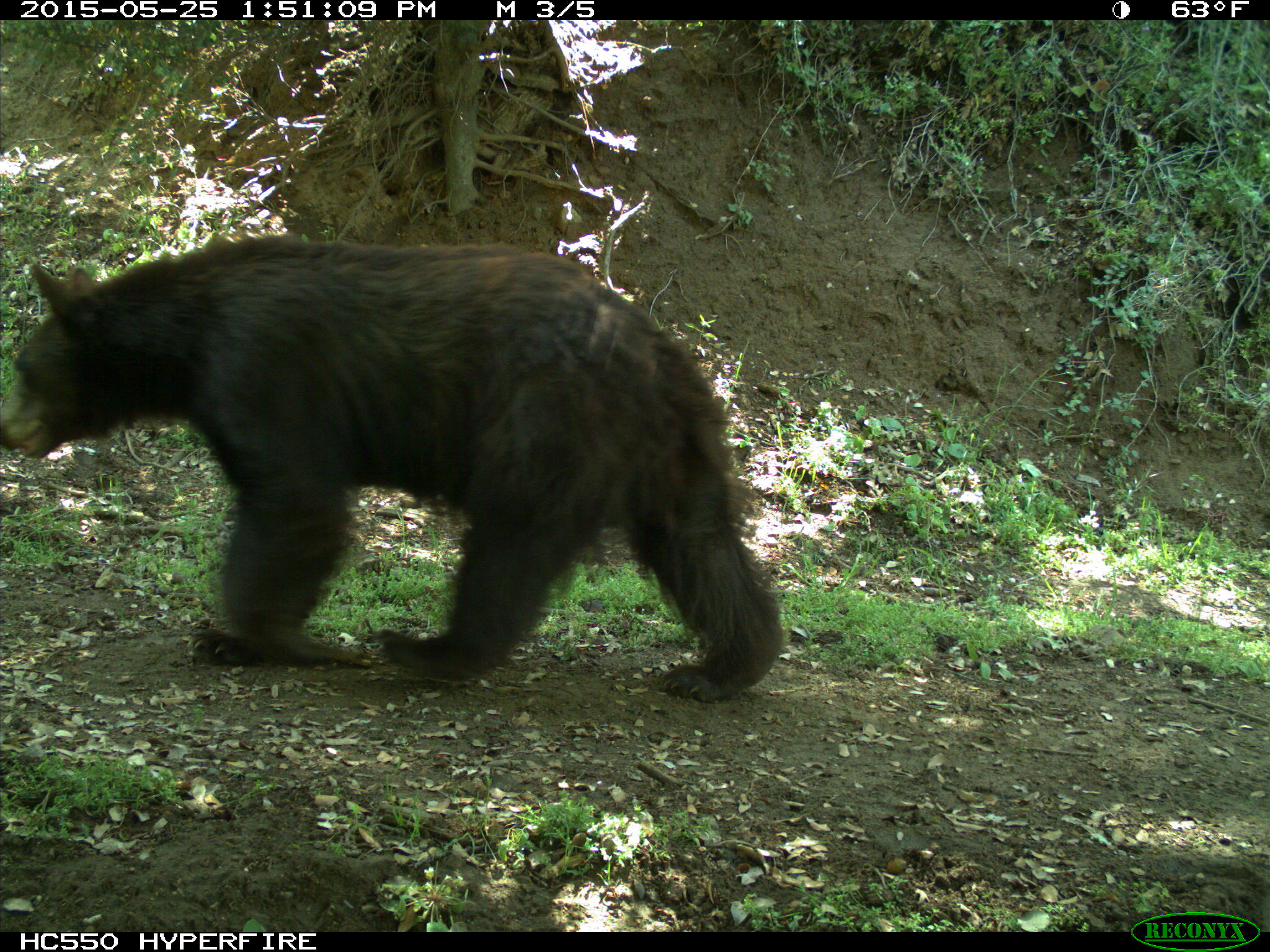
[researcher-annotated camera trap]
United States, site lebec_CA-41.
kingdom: Animalia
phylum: Chordata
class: Mammalia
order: Carnivora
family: Ursidae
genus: Ursus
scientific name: Ursus americanus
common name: american black bear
Ursus americanus (american black bear).